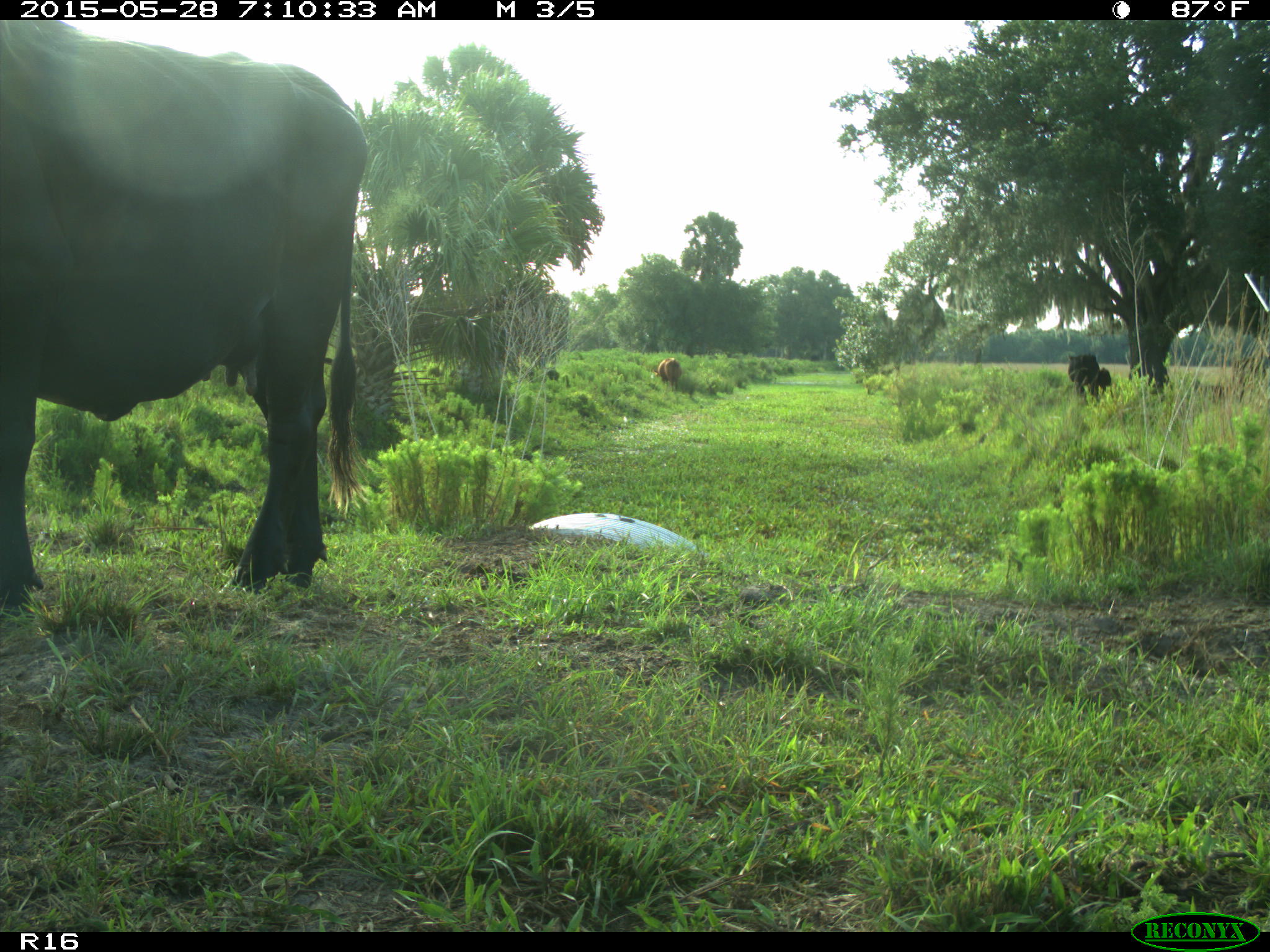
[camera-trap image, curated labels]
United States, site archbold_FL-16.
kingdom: Animalia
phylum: Chordata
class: Mammalia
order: Artiodactyla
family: Bovidae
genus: Bos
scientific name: Bos taurus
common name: domestic cow